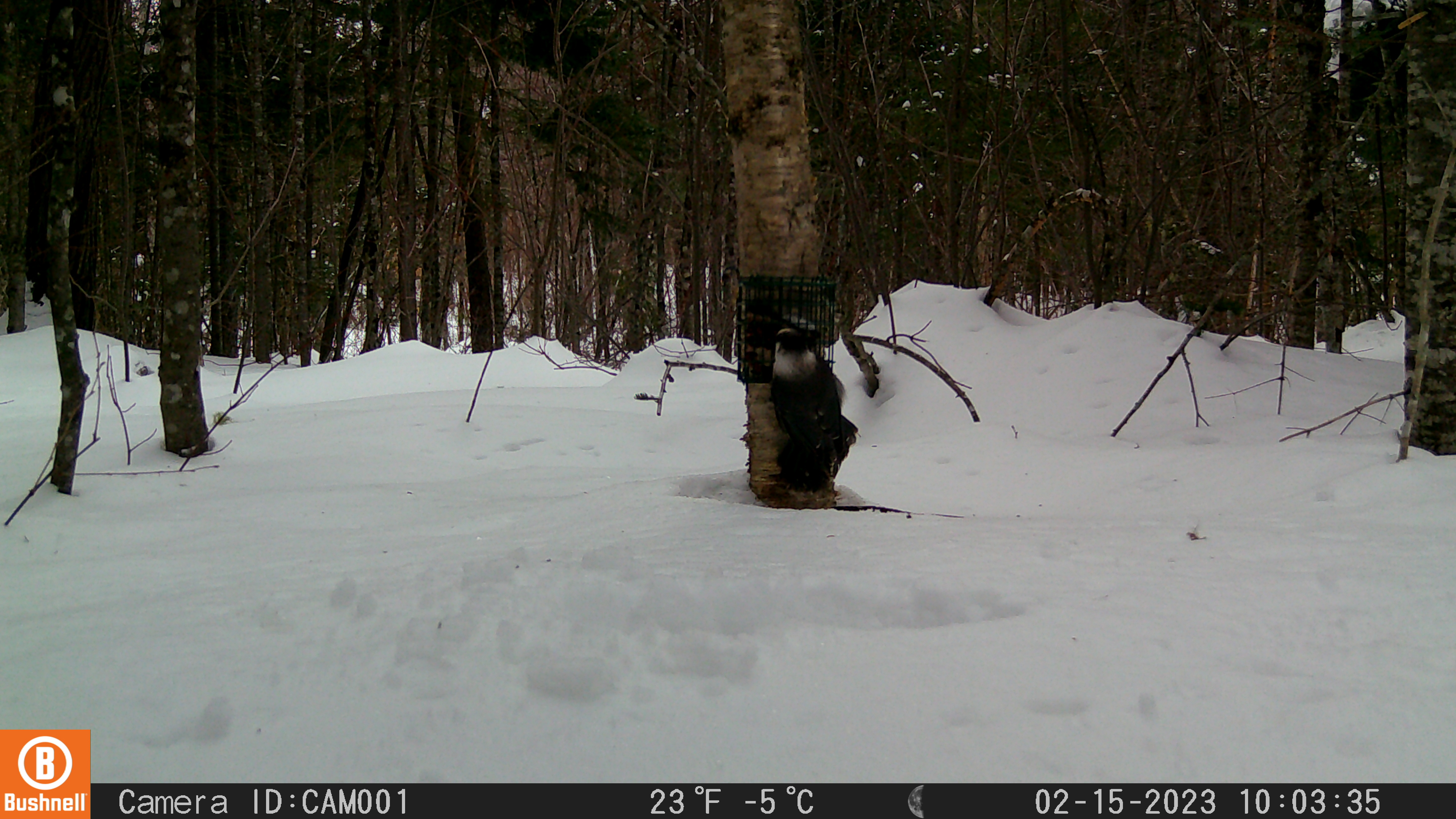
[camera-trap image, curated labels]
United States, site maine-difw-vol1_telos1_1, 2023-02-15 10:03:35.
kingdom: Animalia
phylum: Chordata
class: Aves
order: Passeriformes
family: Corvidae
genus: Perisoreus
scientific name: Perisoreus canadensis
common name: canada jay